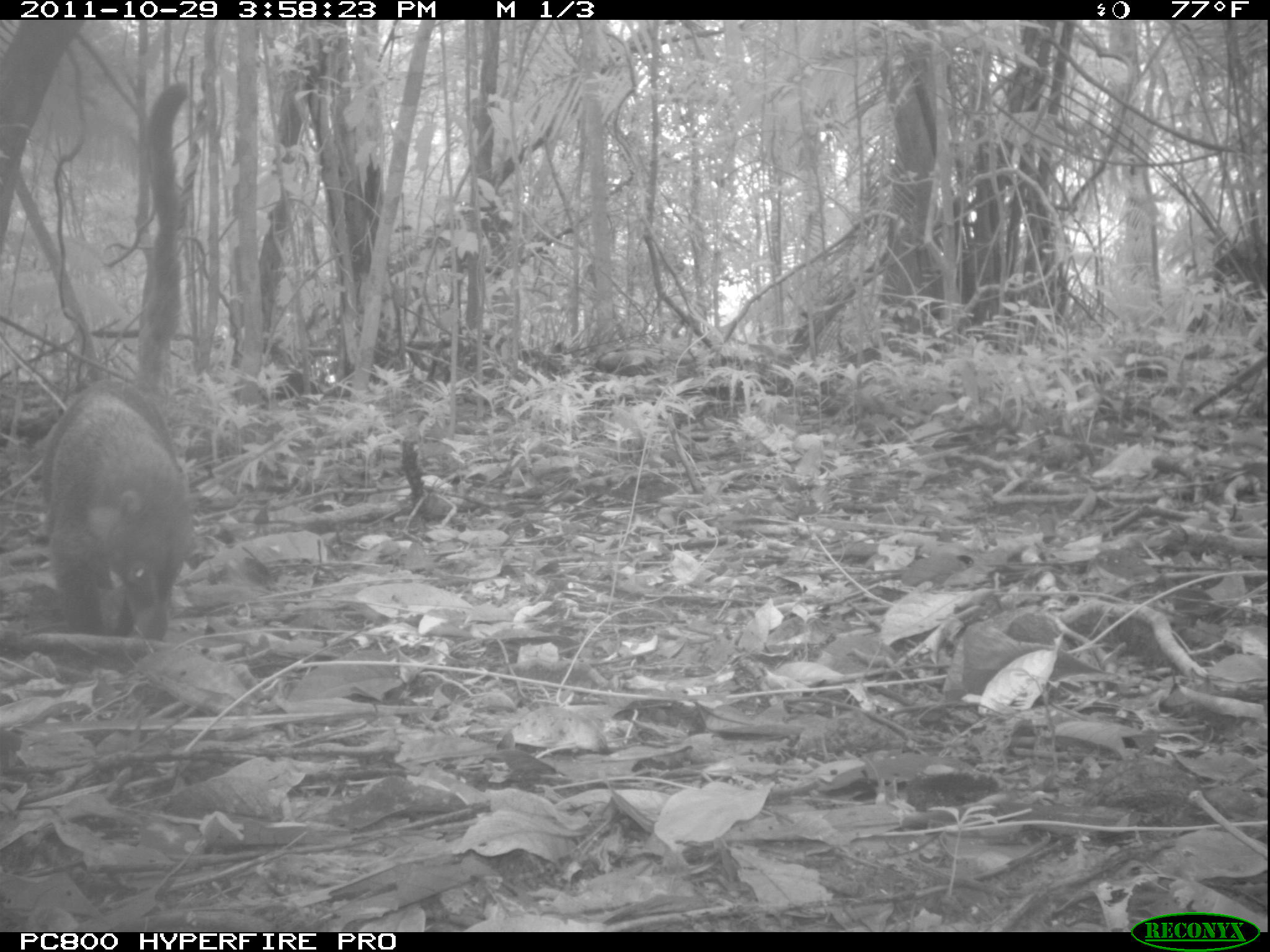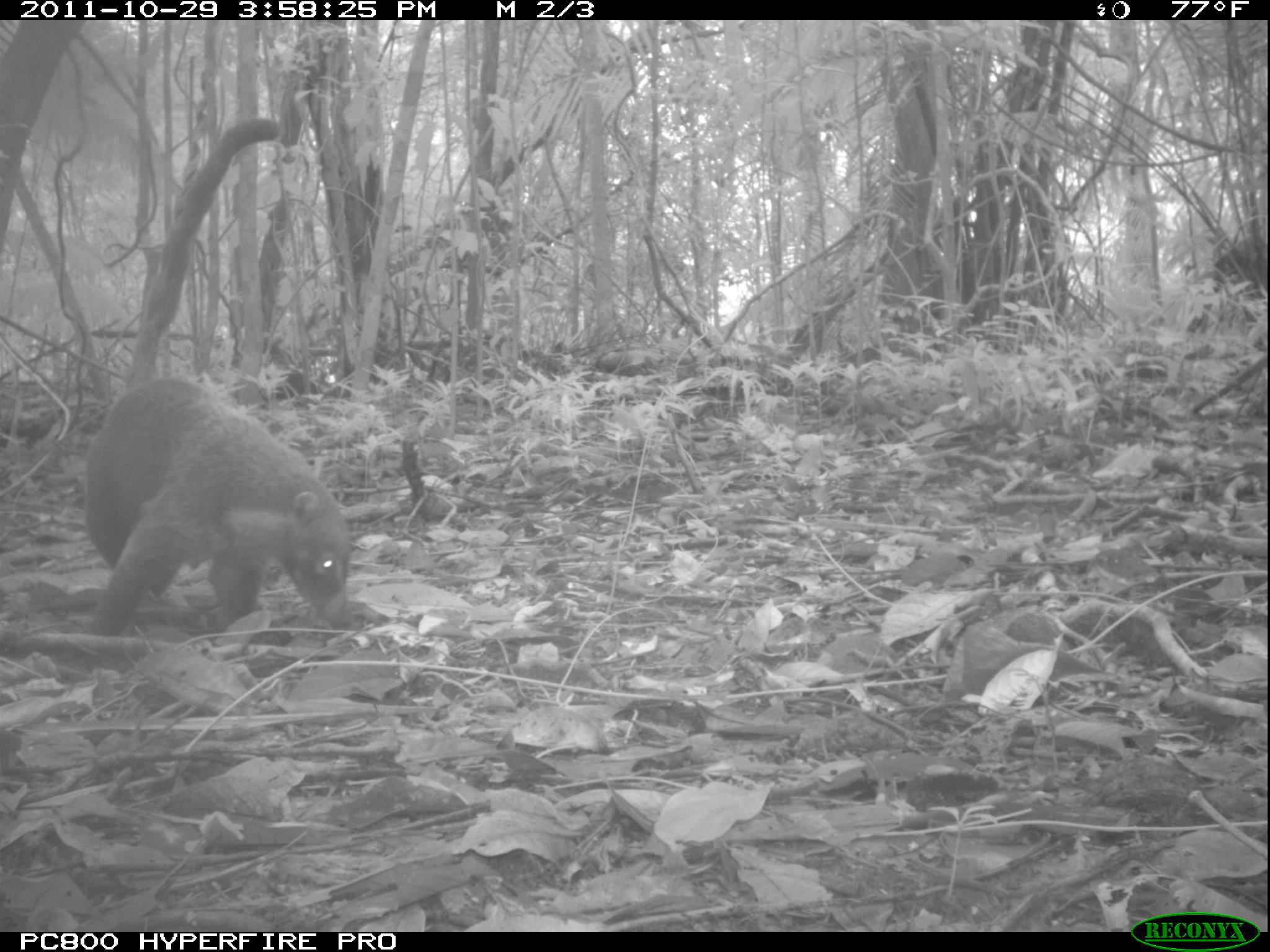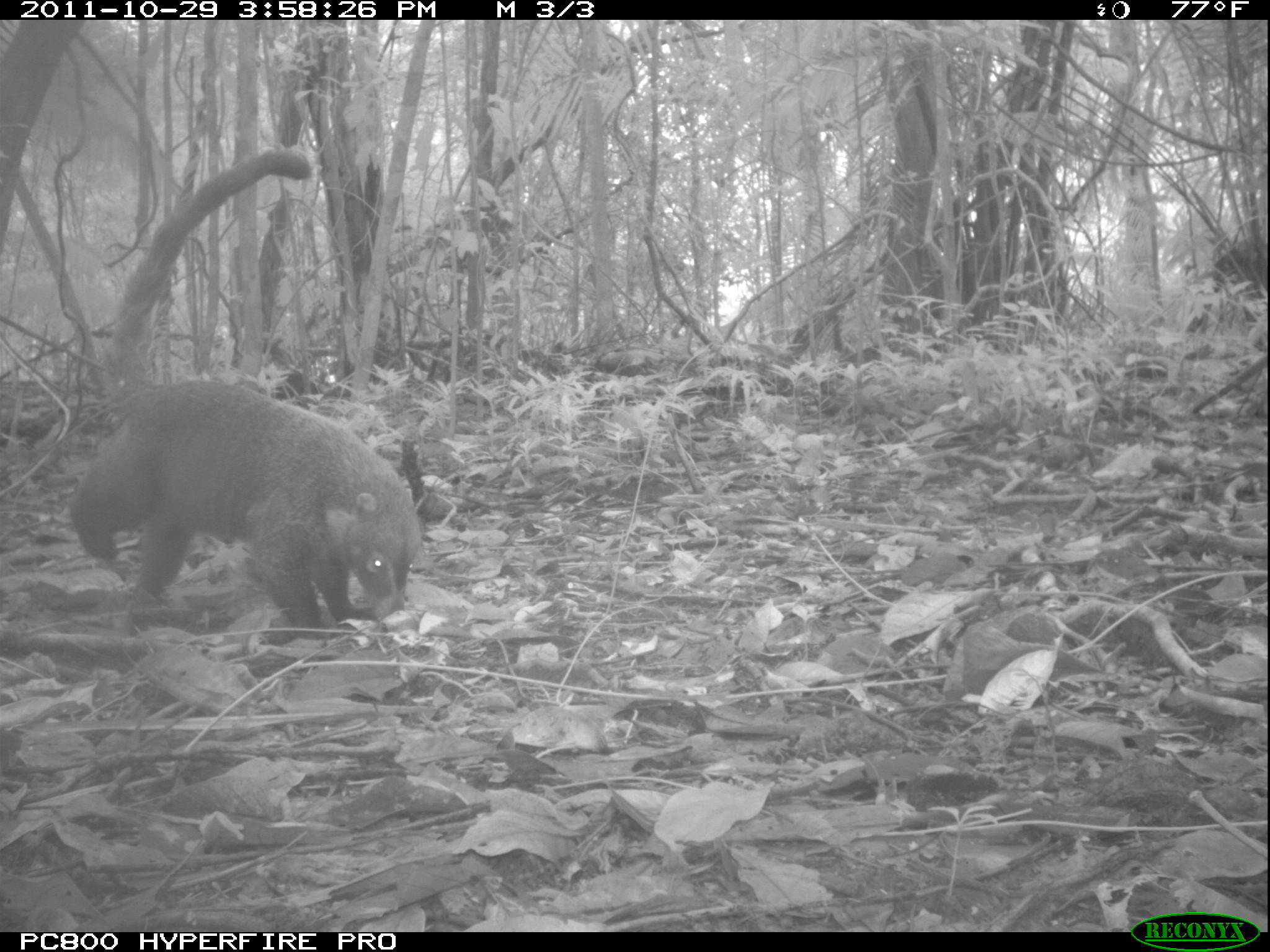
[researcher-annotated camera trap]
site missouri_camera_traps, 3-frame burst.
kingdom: Animalia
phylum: Chordata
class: Mammalia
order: Carnivora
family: Procyonidae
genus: Nasua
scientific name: Nasua narica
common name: white-nosed coati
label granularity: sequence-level